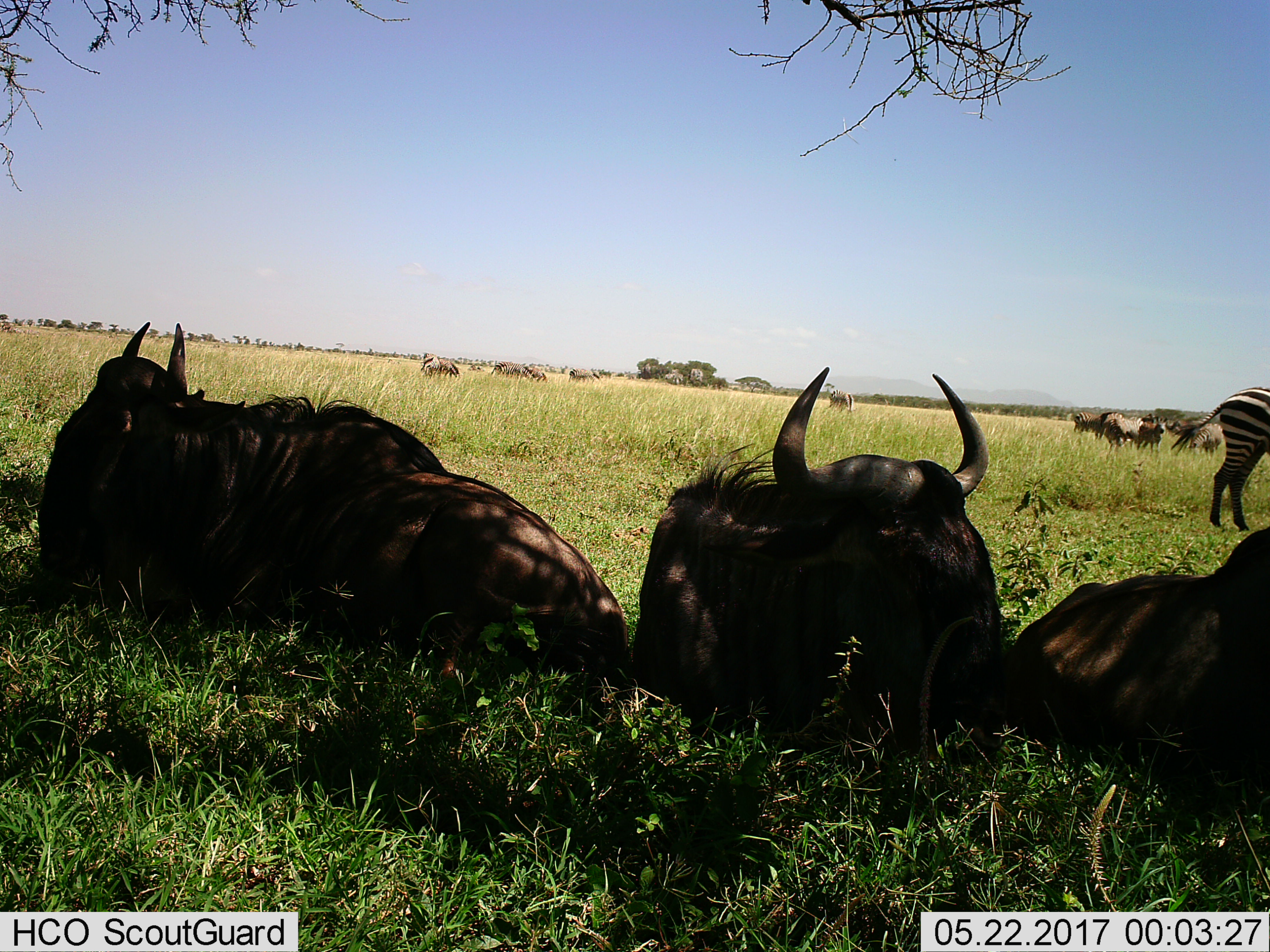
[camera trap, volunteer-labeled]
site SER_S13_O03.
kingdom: Animalia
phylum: Chordata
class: Mammalia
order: Artiodactyla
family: Bovidae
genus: Connochaetes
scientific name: Connochaetes taurinus taurinus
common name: blue wildebeest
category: wildebeestblue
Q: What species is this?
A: Wildebeestblue (blue wildebeest) (Connochaetes taurinus taurinus).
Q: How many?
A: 3.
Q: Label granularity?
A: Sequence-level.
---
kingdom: Animalia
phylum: Chordata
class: Mammalia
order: Perissodactyla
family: Equidae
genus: Equus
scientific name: Equus quagga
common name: plains zebra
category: zebraplains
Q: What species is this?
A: Zebraplains (plains zebra) (Equus quagga).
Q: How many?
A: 11-50.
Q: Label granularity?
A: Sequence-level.